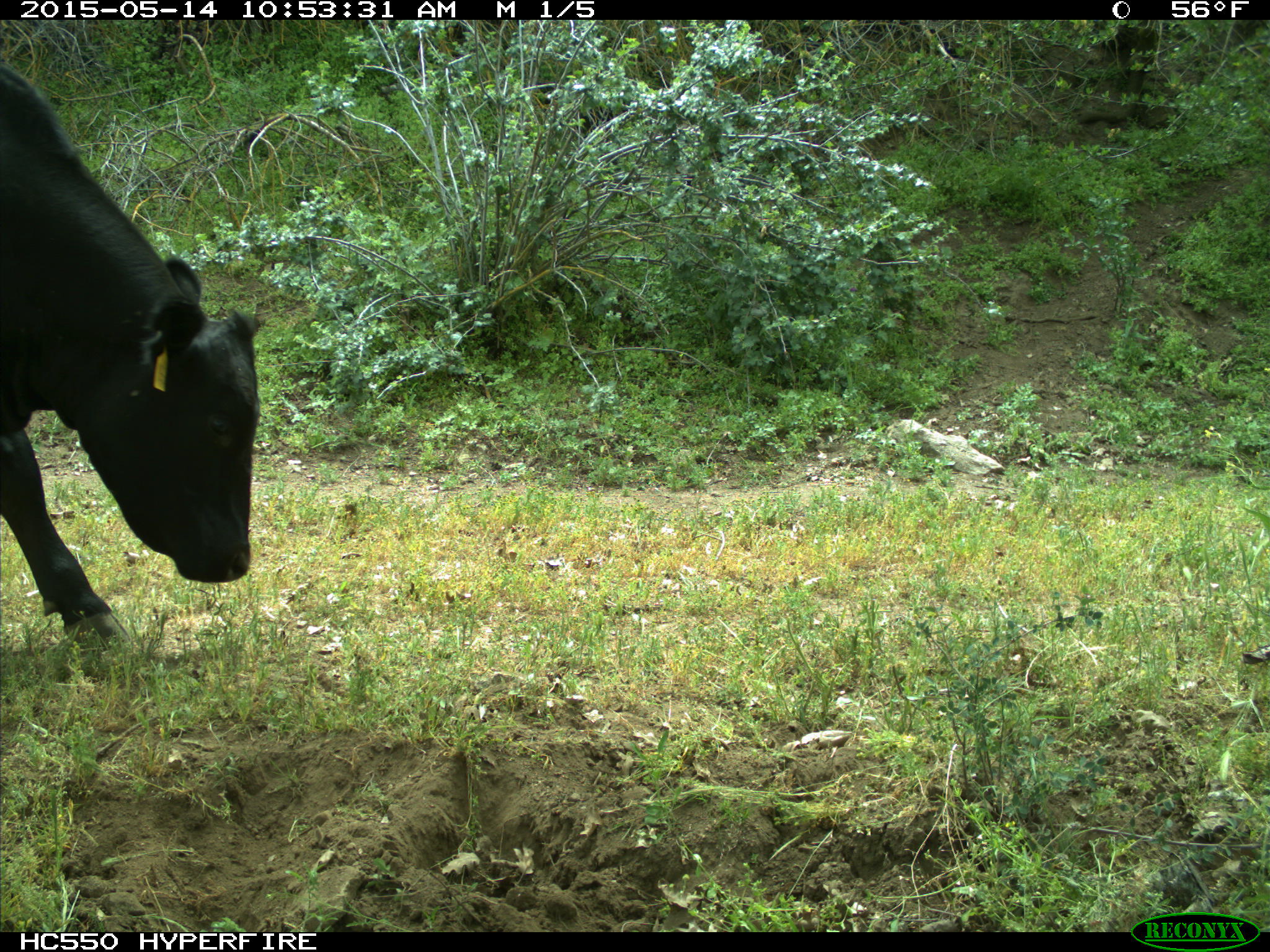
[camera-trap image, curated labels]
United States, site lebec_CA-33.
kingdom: Animalia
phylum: Chordata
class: Mammalia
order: Artiodactyla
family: Bovidae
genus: Bos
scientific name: Bos taurus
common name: domestic cow